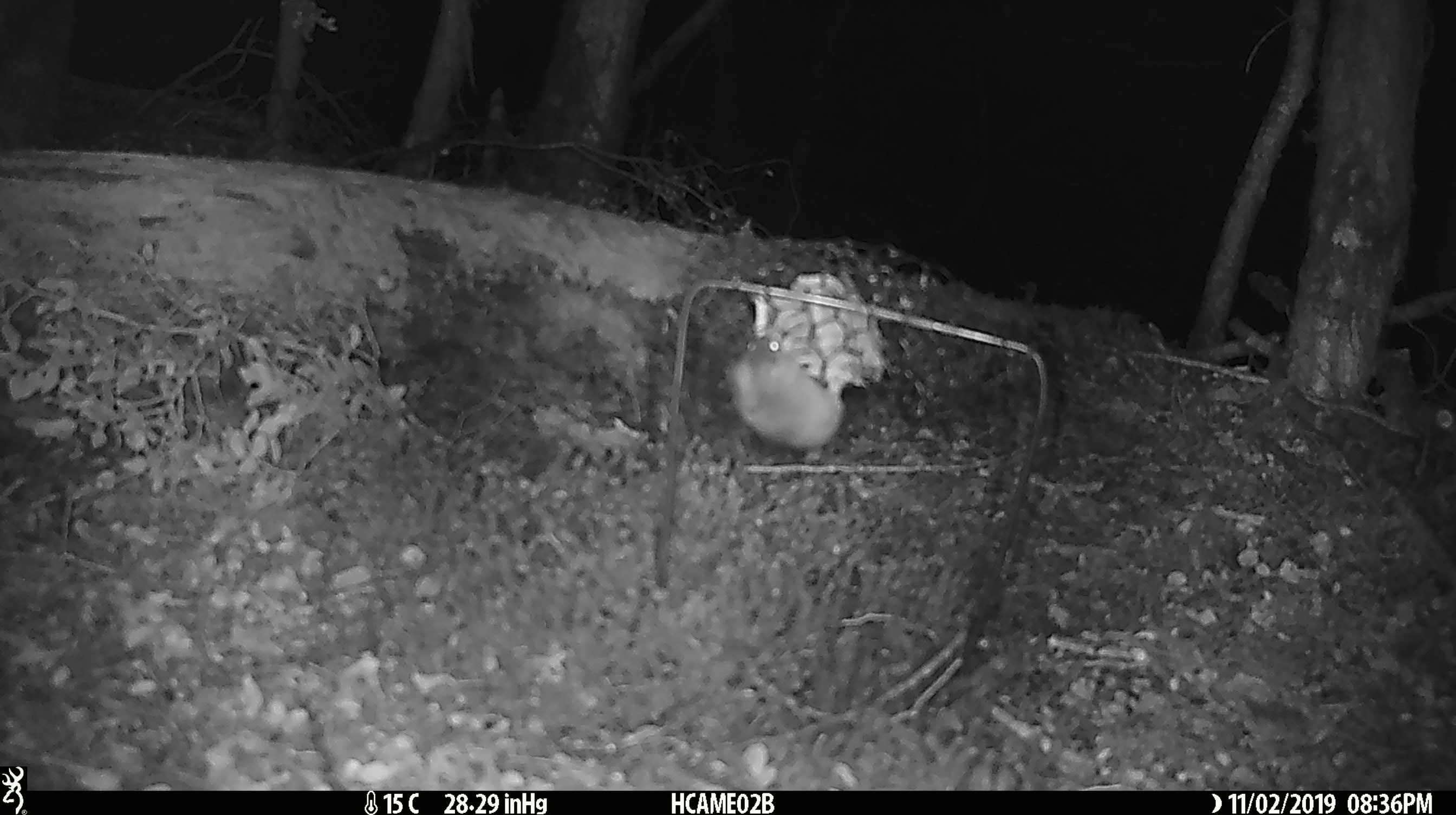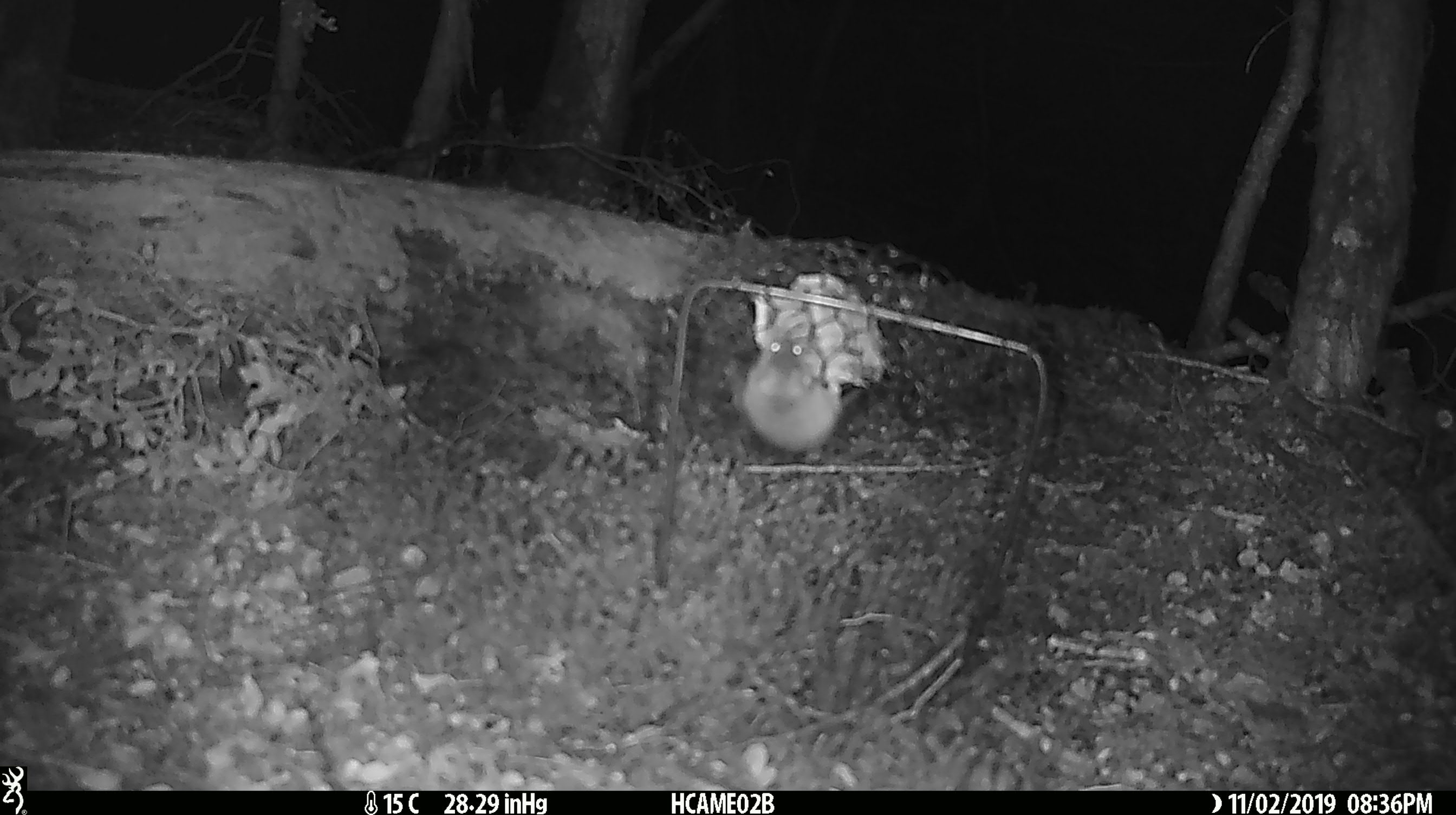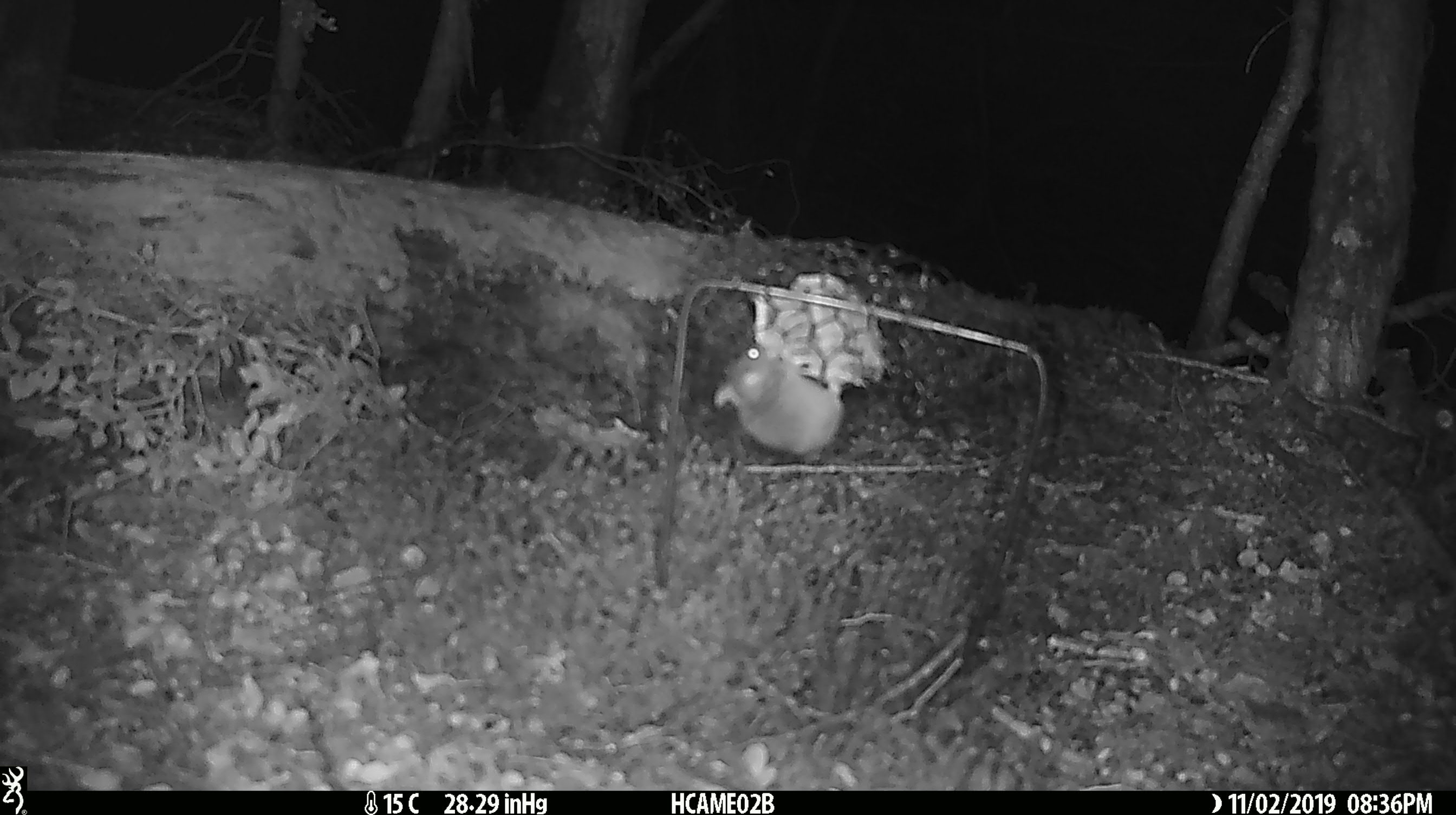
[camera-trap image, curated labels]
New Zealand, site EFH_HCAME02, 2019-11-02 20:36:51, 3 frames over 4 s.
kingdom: Animalia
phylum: Chordata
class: Mammalia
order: Rodentia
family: Muridae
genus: Mus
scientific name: Mus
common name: mouse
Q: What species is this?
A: Mouse (Mus).